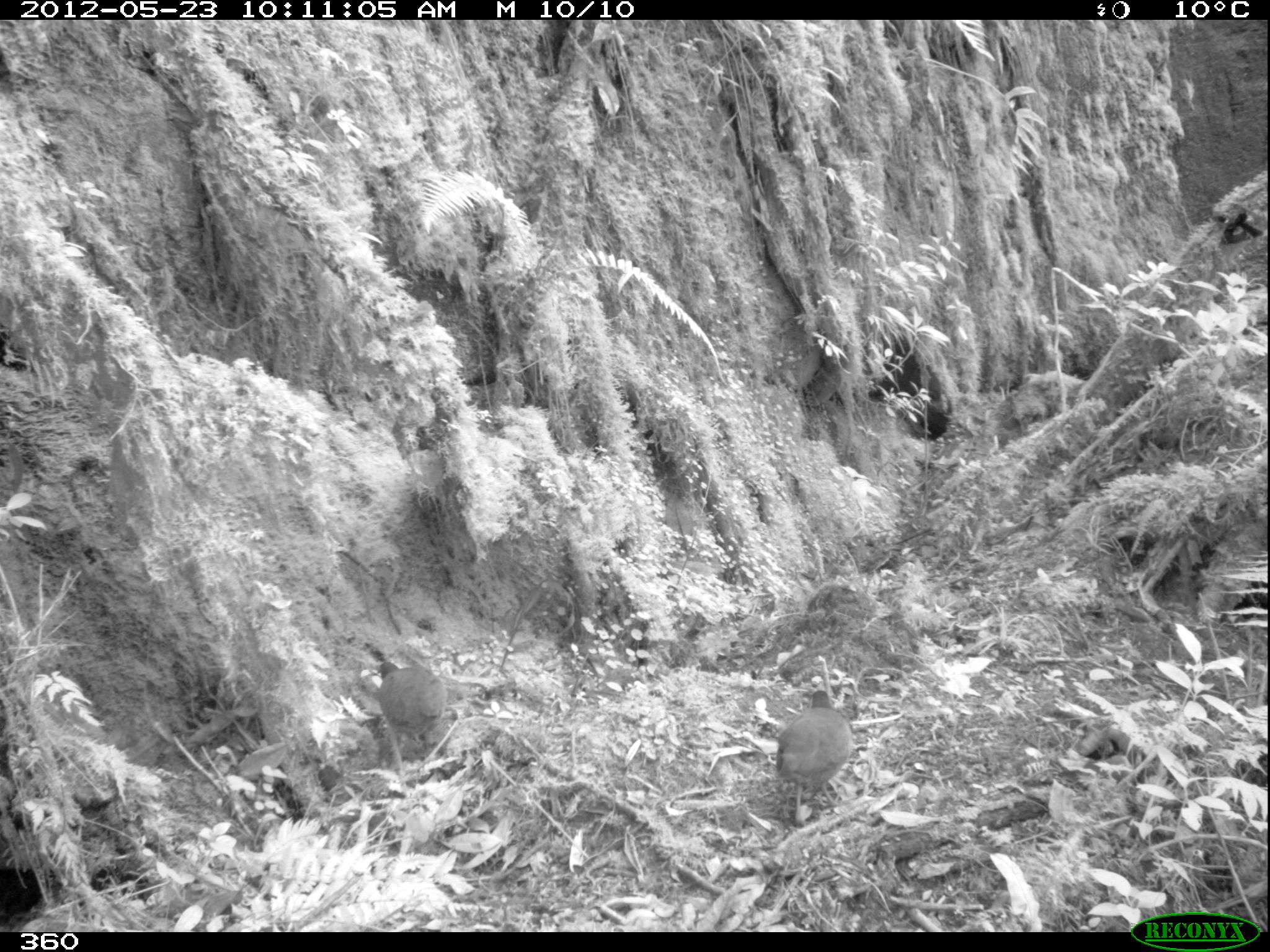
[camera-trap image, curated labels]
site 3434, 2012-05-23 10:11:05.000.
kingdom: Animalia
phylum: Chordata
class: Aves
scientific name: Aves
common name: bird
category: unknown bird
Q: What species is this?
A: Unknown bird (bird) (Aves).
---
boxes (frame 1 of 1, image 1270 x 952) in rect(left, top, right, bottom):
unknown bird: rect(773, 688, 853, 823); rect(376, 660, 446, 753)